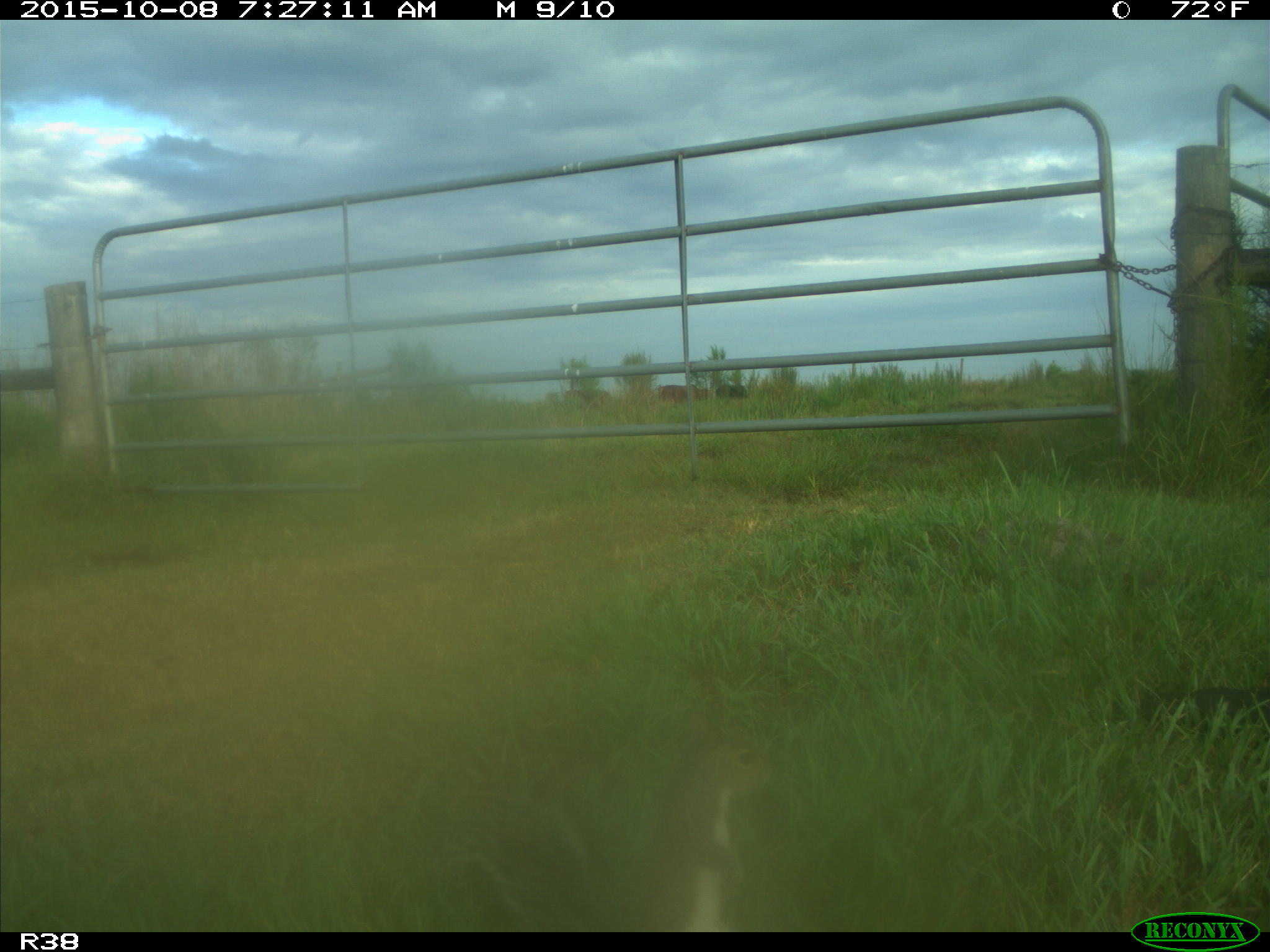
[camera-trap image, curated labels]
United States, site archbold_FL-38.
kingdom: Animalia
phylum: Chordata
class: Mammalia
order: Rodentia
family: Sciuridae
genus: Sciurus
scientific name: Sciurus carolinensis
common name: eastern gray squirrel